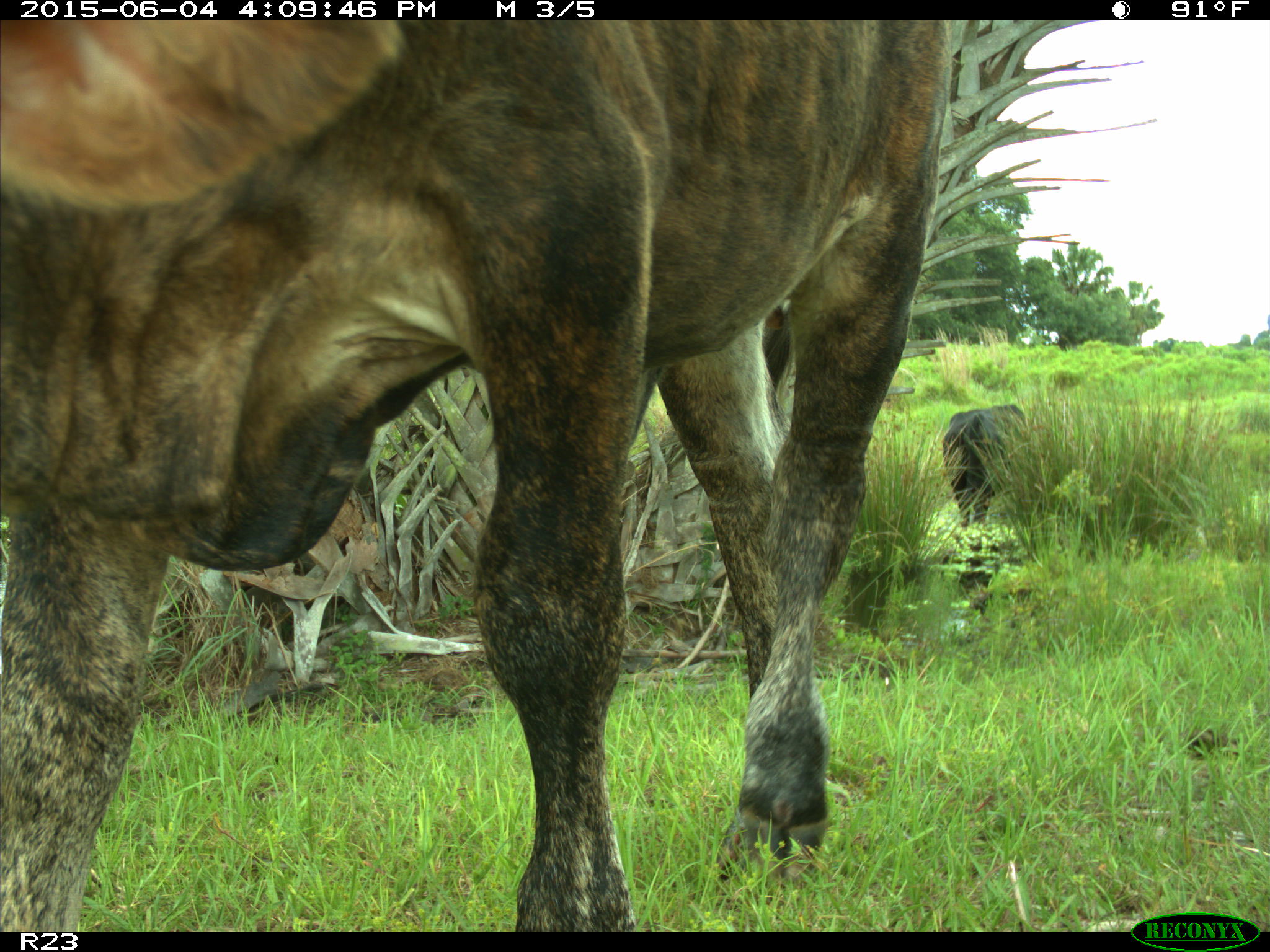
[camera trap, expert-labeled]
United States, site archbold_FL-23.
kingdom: Animalia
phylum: Chordata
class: Mammalia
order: Artiodactyla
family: Bovidae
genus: Bos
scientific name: Bos taurus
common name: domestic cow